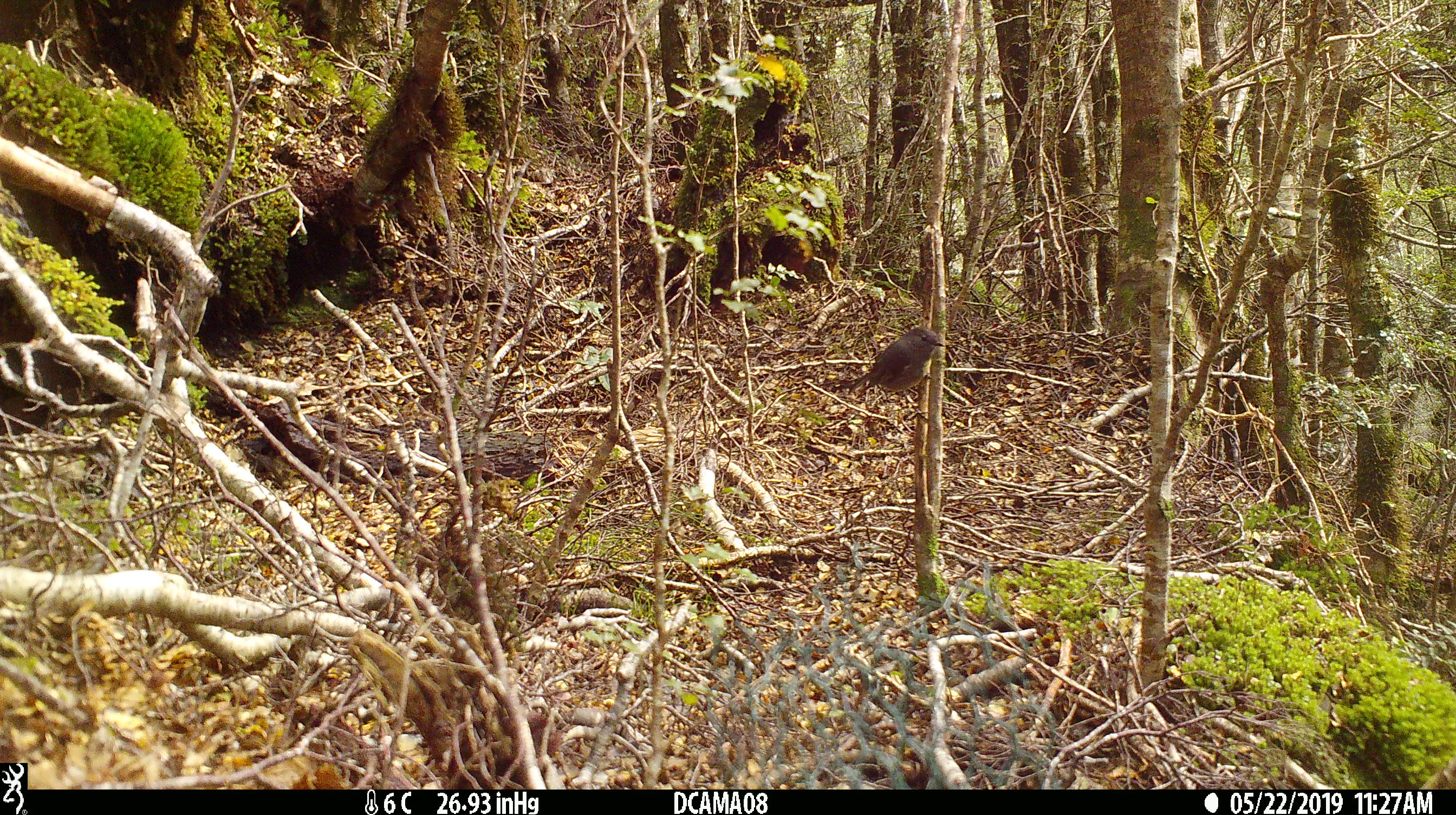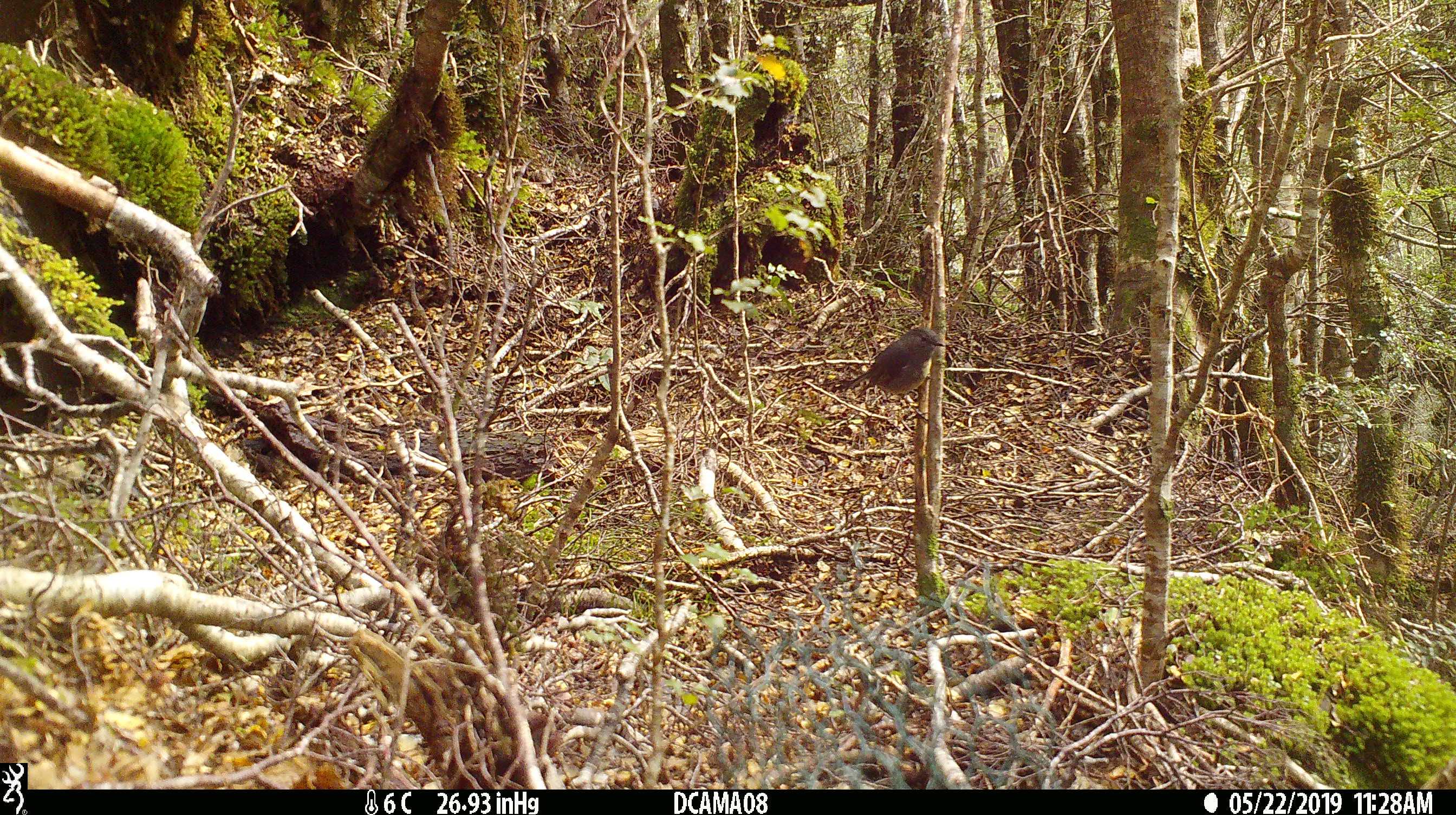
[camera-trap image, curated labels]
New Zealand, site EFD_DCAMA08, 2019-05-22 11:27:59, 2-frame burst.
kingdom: Animalia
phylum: Chordata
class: Aves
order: Passeriformes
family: Petroicidae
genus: Petroica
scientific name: Petroica australis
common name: new zealand robin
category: robin